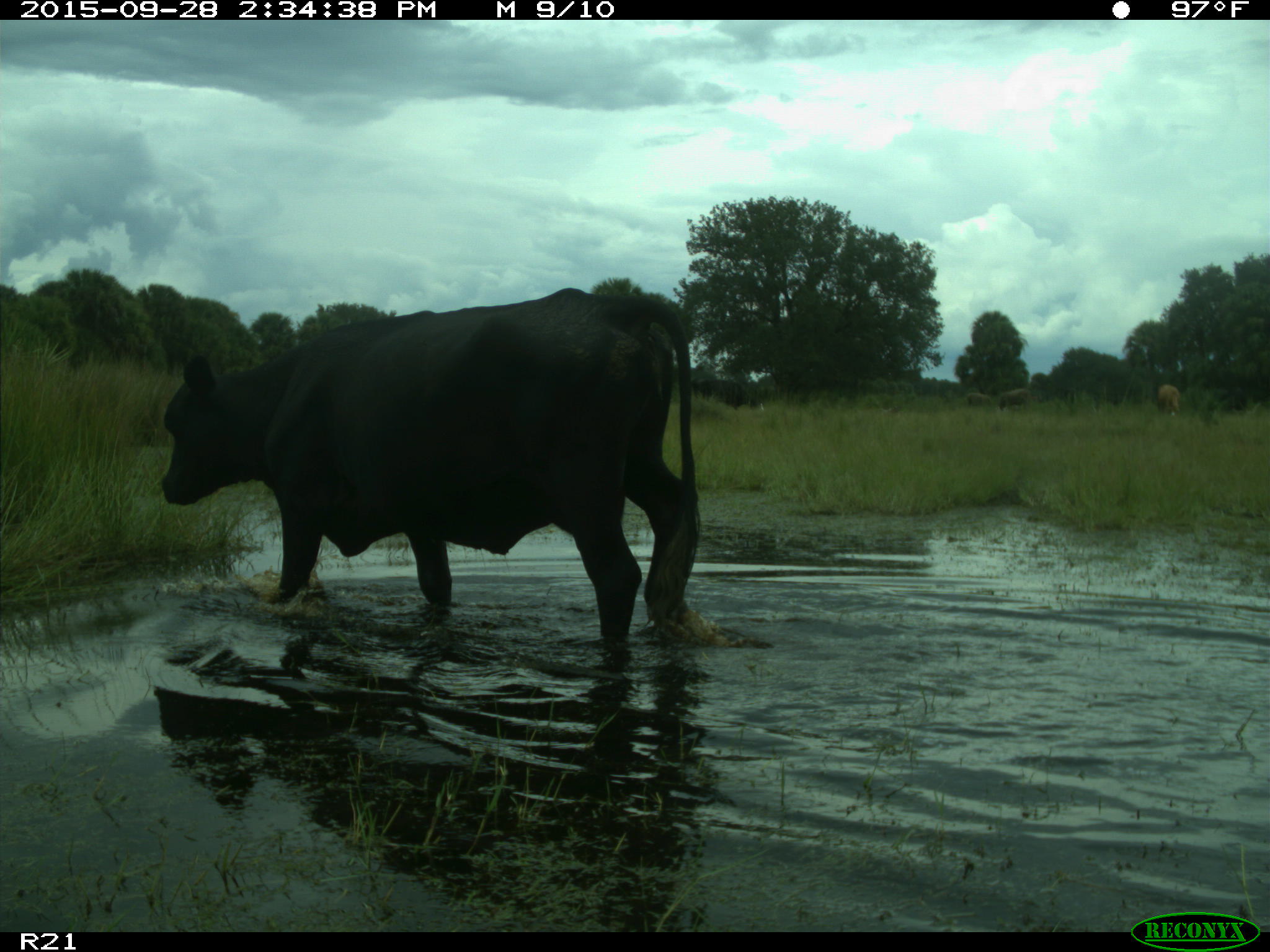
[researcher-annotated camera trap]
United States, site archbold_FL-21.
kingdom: Animalia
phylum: Chordata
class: Mammalia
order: Artiodactyla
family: Bovidae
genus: Bos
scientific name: Bos taurus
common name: domestic cow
Bos taurus (domestic cow).